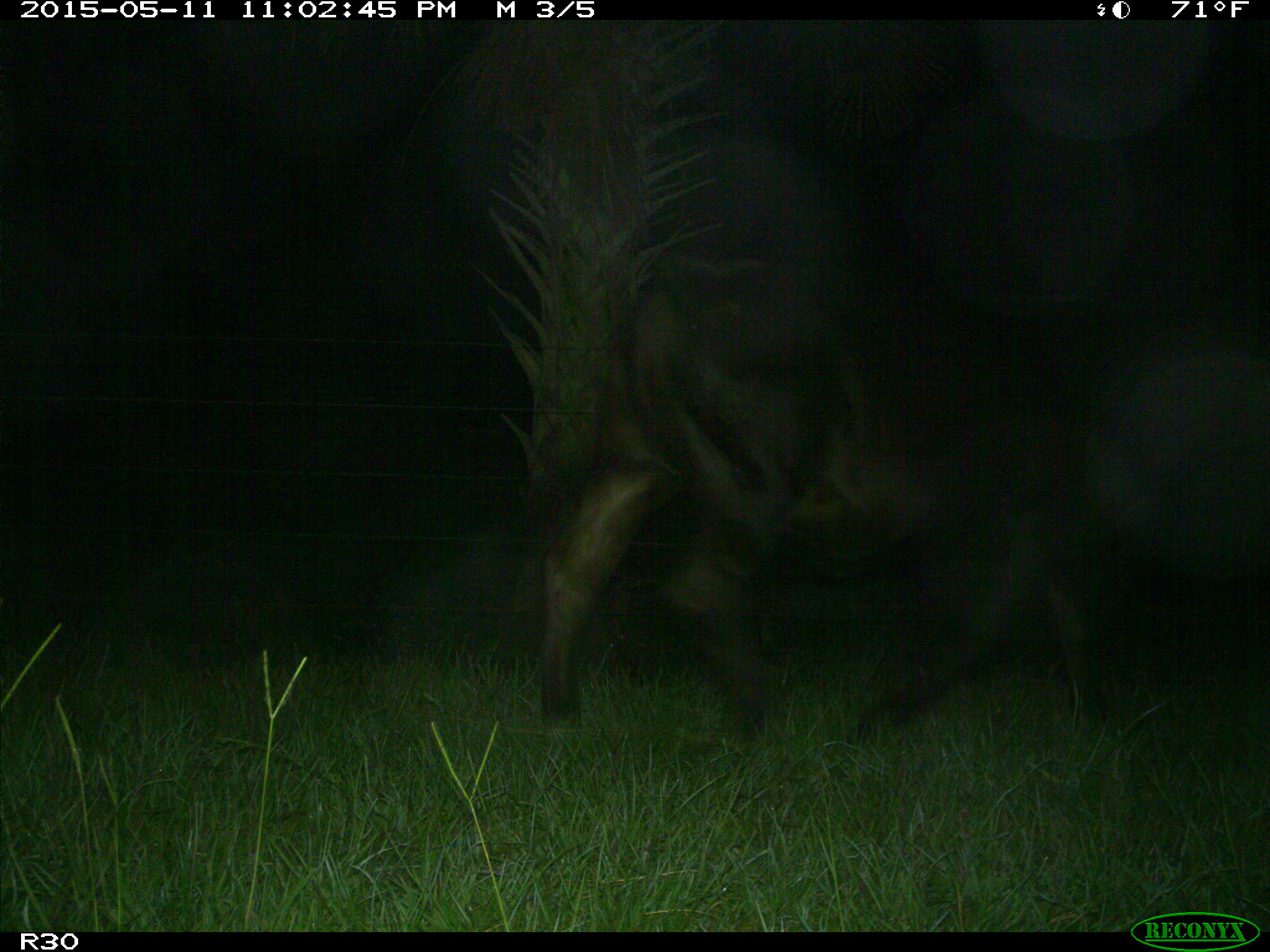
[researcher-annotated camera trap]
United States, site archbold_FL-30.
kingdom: Animalia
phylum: Chordata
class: Mammalia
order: Artiodactyla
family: Bovidae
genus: Bos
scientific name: Bos taurus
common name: domestic cow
Bos taurus (domestic cow).